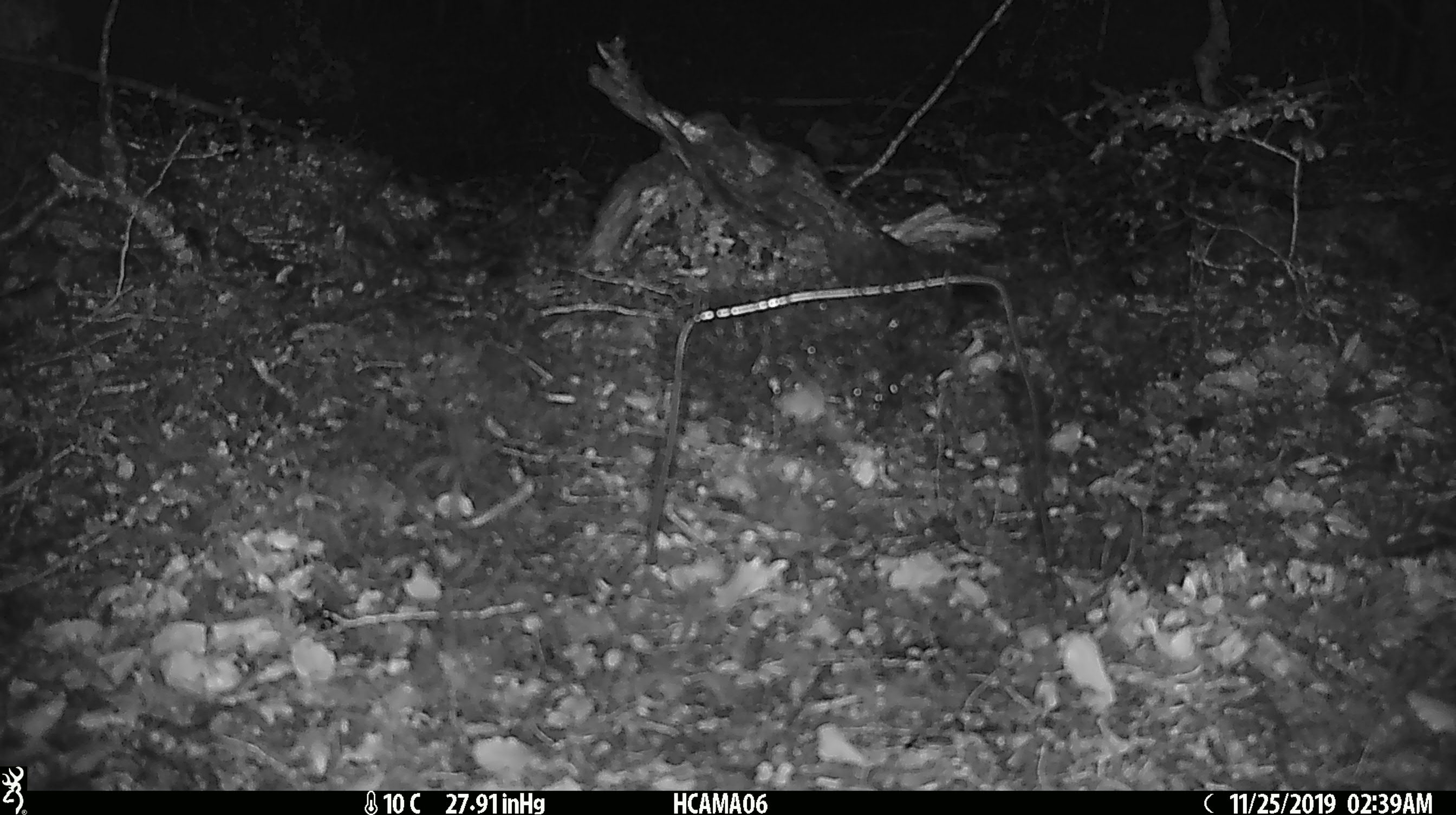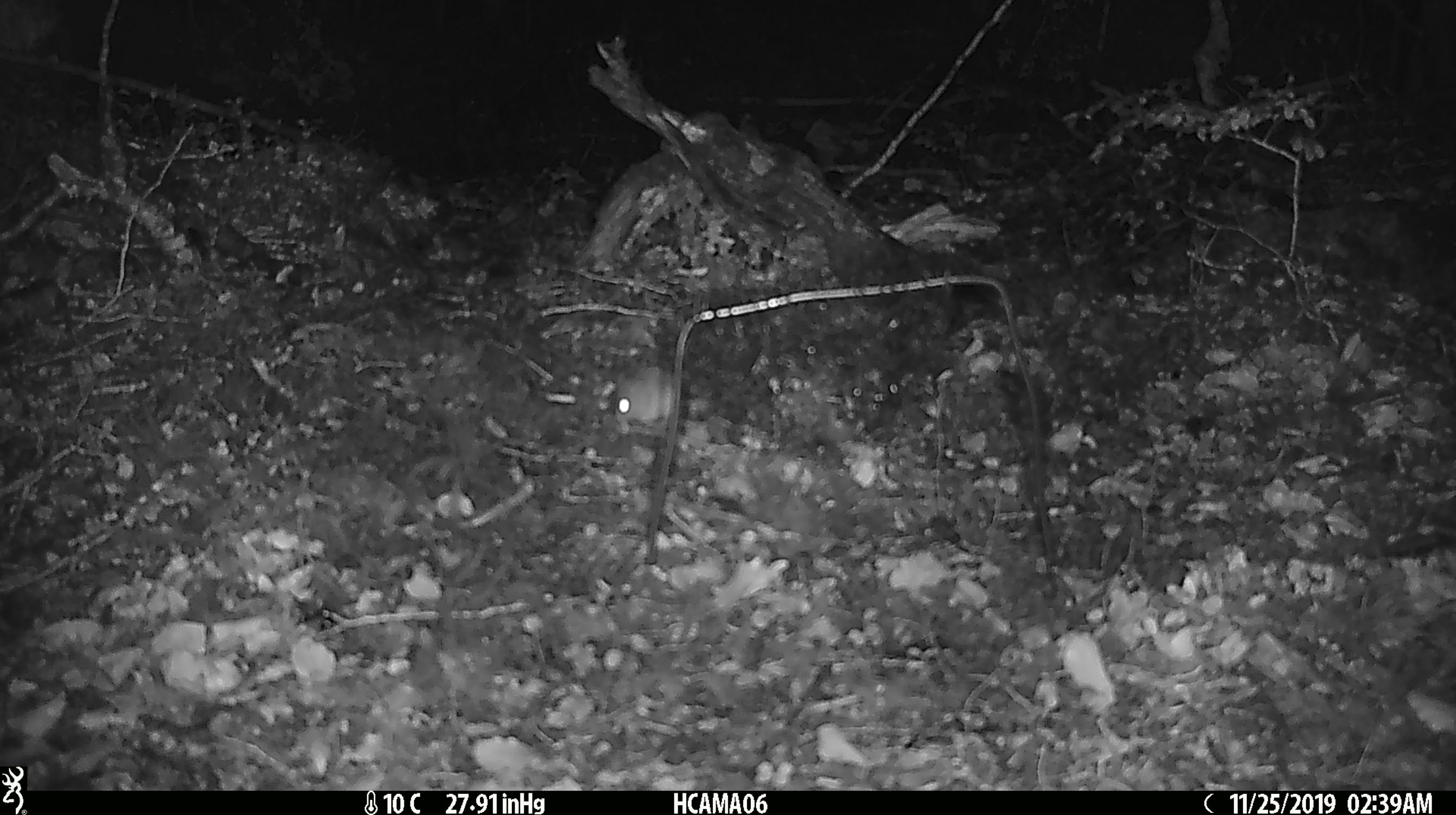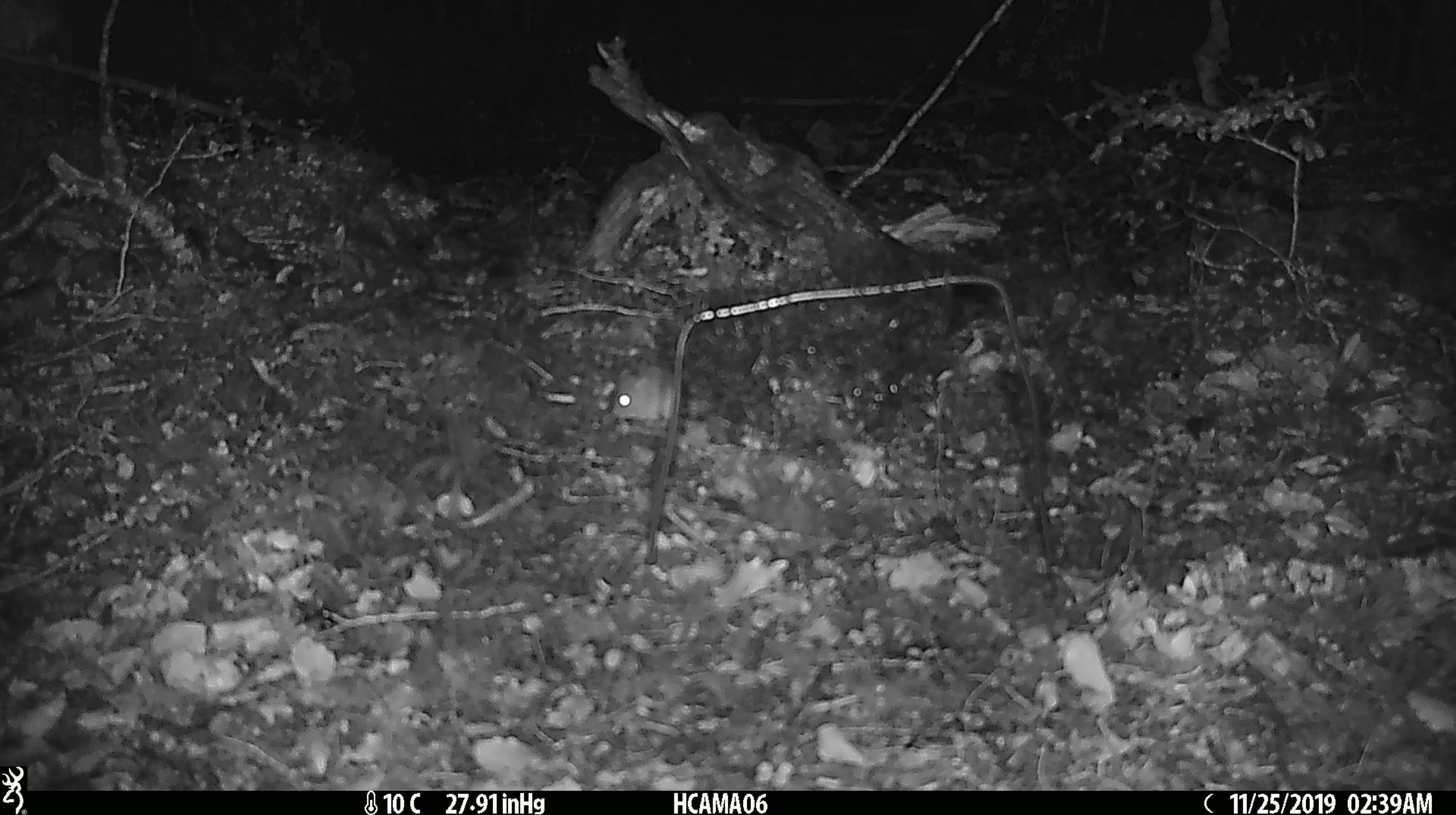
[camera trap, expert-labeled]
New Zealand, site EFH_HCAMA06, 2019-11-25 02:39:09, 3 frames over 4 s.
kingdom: Animalia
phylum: Chordata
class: Mammalia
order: Rodentia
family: Muridae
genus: Mus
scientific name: Mus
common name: mouse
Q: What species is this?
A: Mouse (Mus).